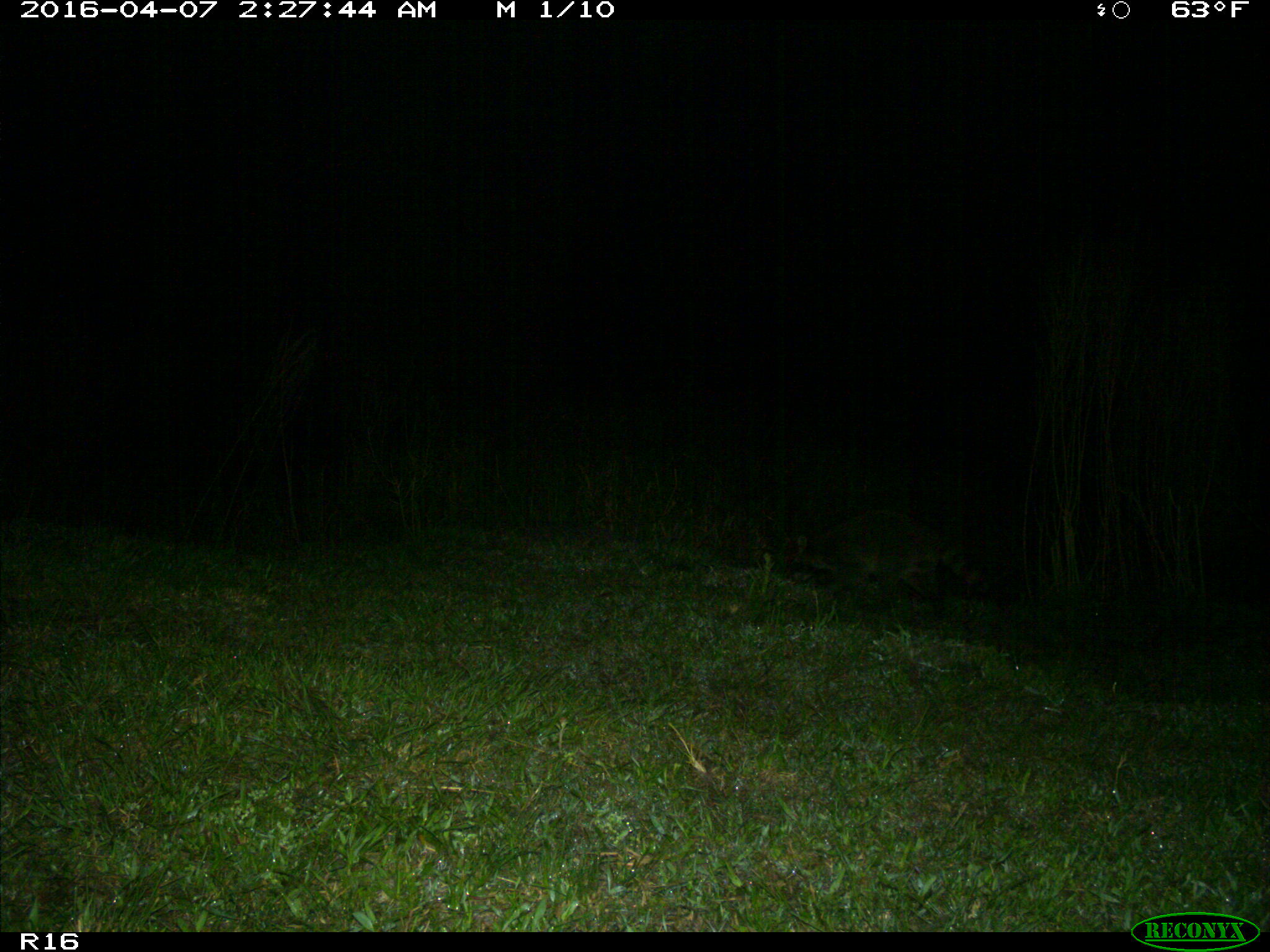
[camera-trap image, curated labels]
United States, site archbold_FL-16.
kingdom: Animalia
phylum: Chordata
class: Mammalia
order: Carnivora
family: Procyonidae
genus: Procyon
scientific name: Procyon lotor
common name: common raccoon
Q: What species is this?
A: Procyon lotor (common raccoon).